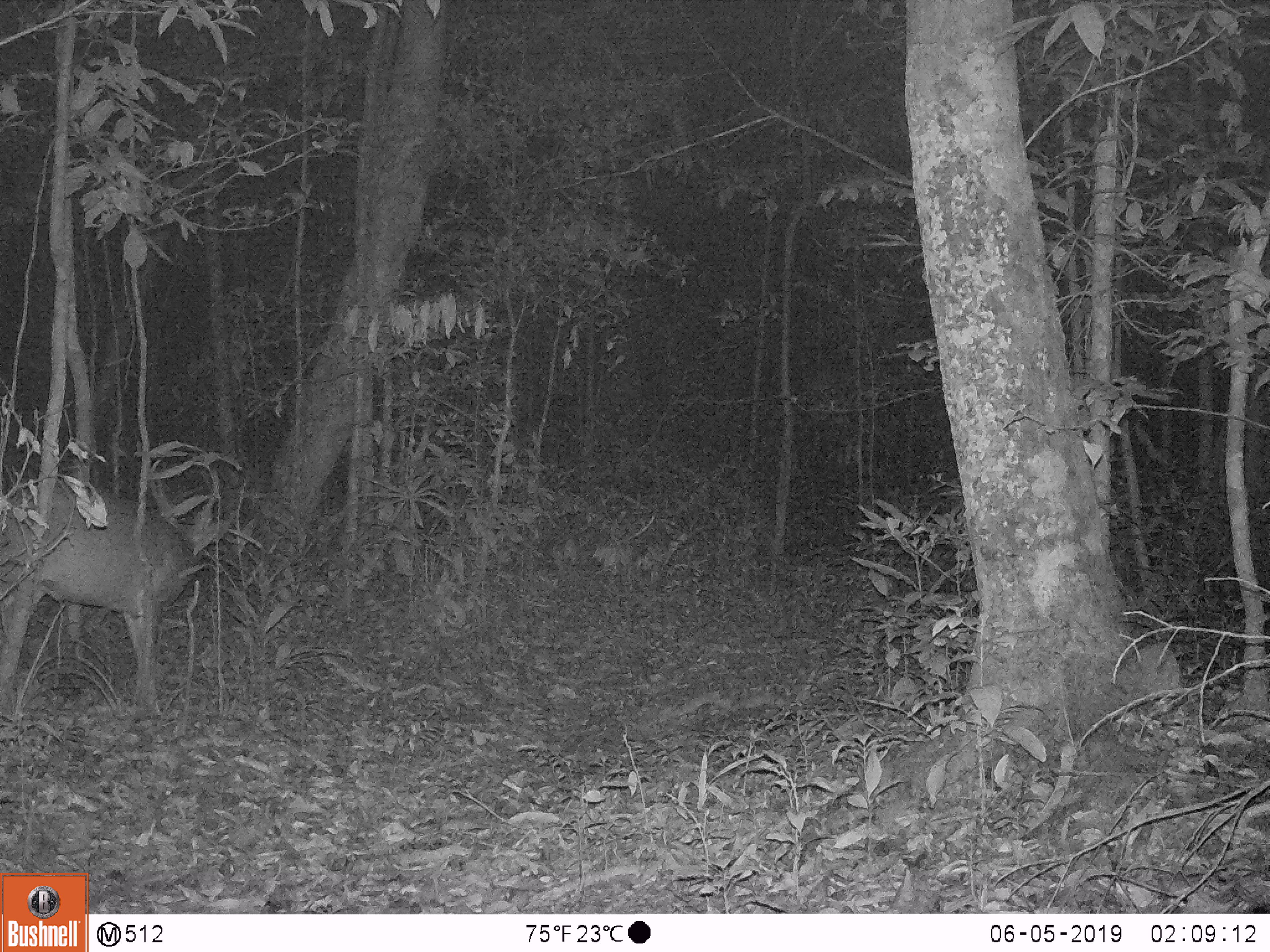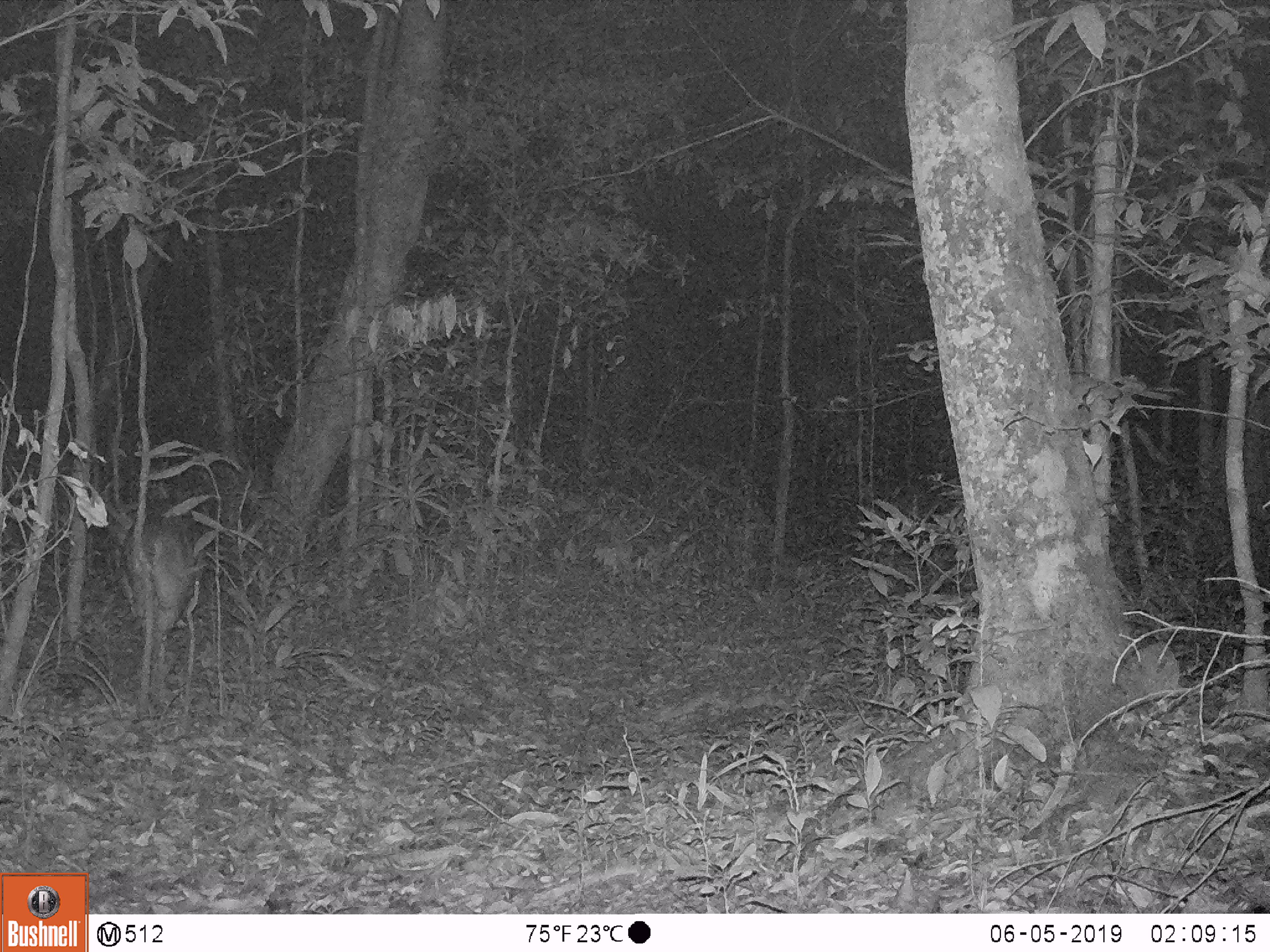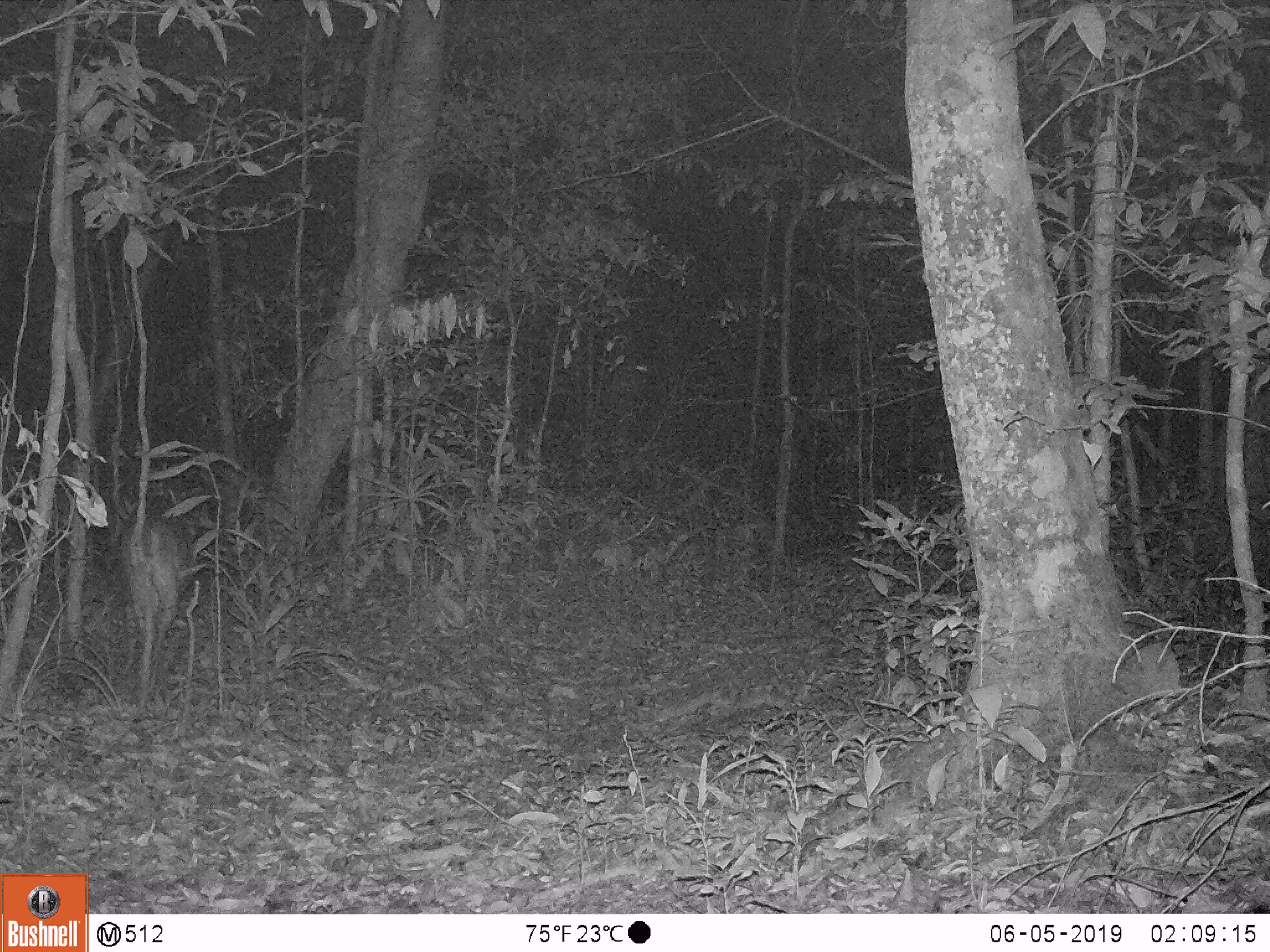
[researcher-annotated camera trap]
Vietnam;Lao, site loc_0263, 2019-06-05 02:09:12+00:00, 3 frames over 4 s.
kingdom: Animalia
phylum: Chordata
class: Mammalia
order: Artiodactyla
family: Cervidae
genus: Muntiacus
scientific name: Muntiacus vuquangensis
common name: large-antlered muntjac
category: large antlered muntjac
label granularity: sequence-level